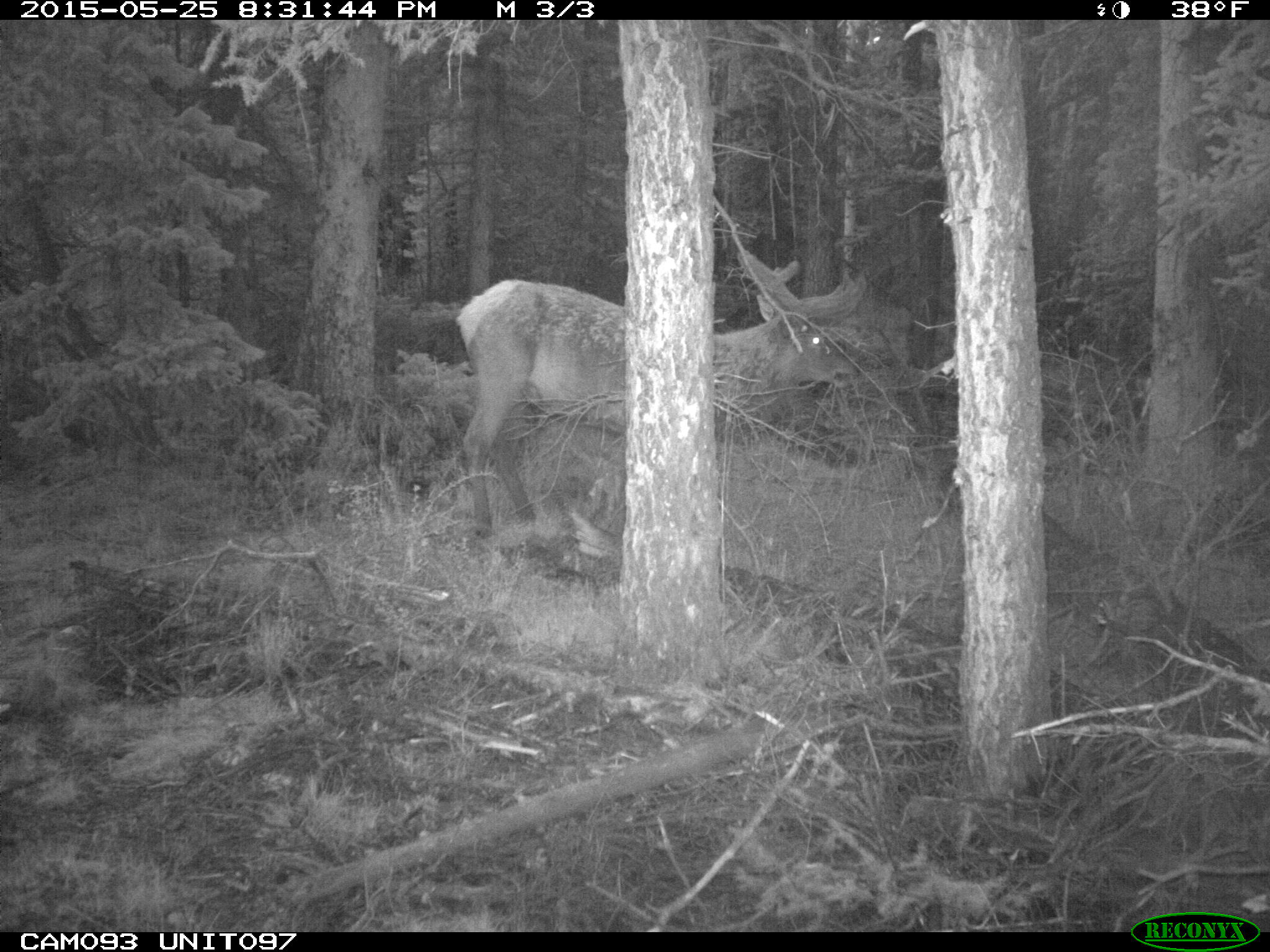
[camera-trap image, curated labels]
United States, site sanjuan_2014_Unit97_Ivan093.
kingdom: Animalia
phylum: Chordata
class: Mammalia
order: Artiodactyla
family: Cervidae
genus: Cervus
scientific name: Cervus elaphus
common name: red deer